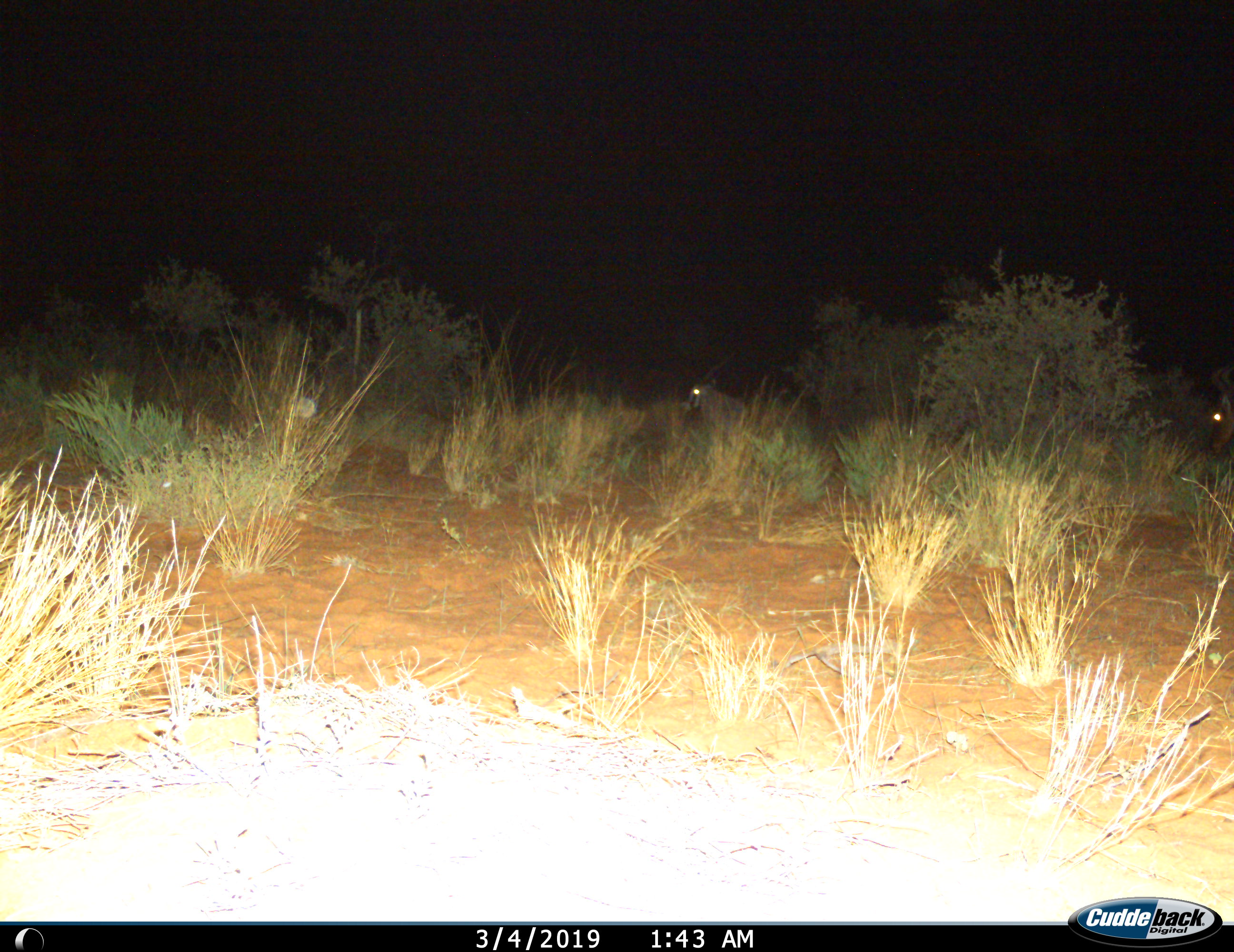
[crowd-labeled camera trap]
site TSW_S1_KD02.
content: unidentified animal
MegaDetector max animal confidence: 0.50